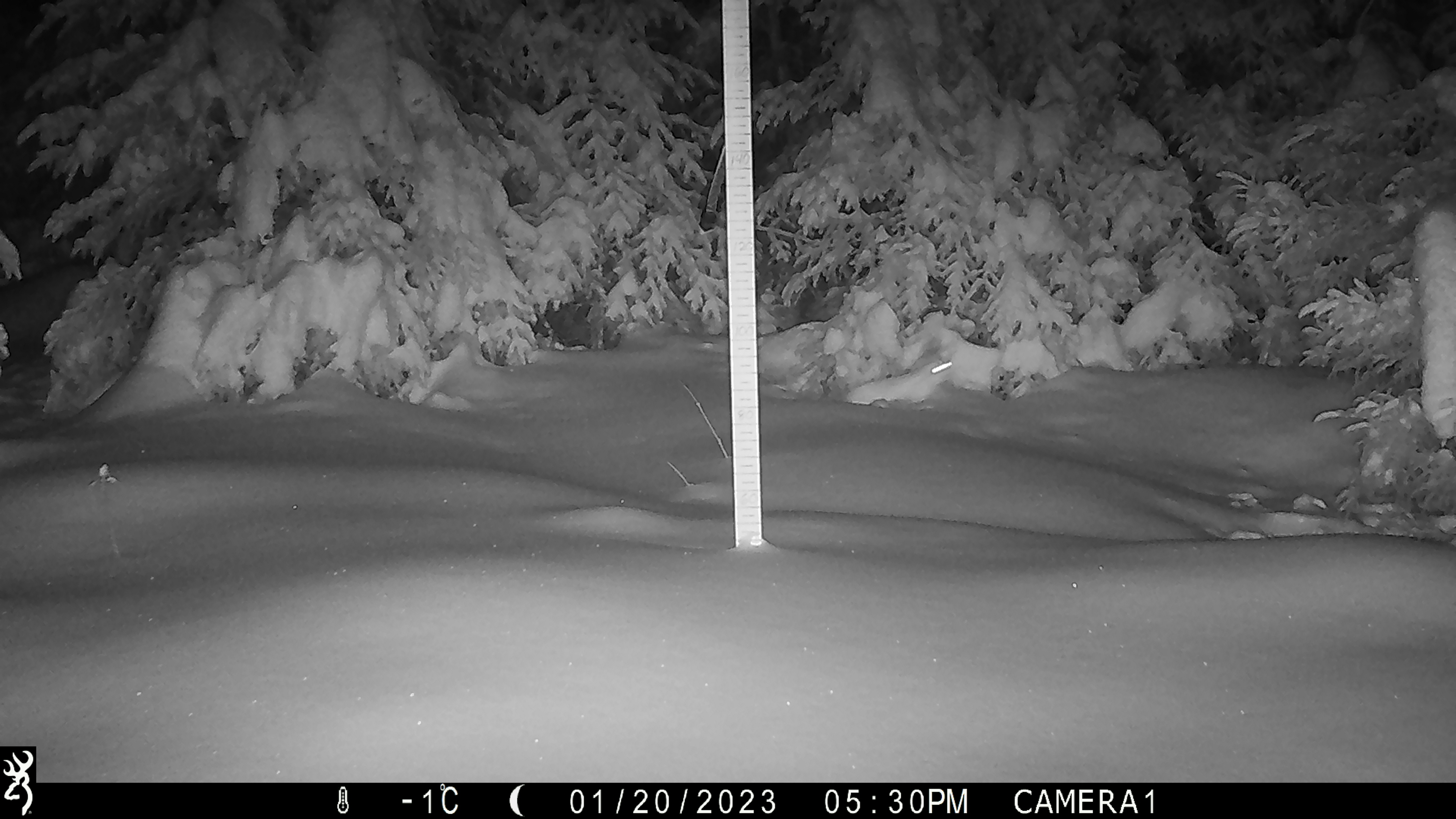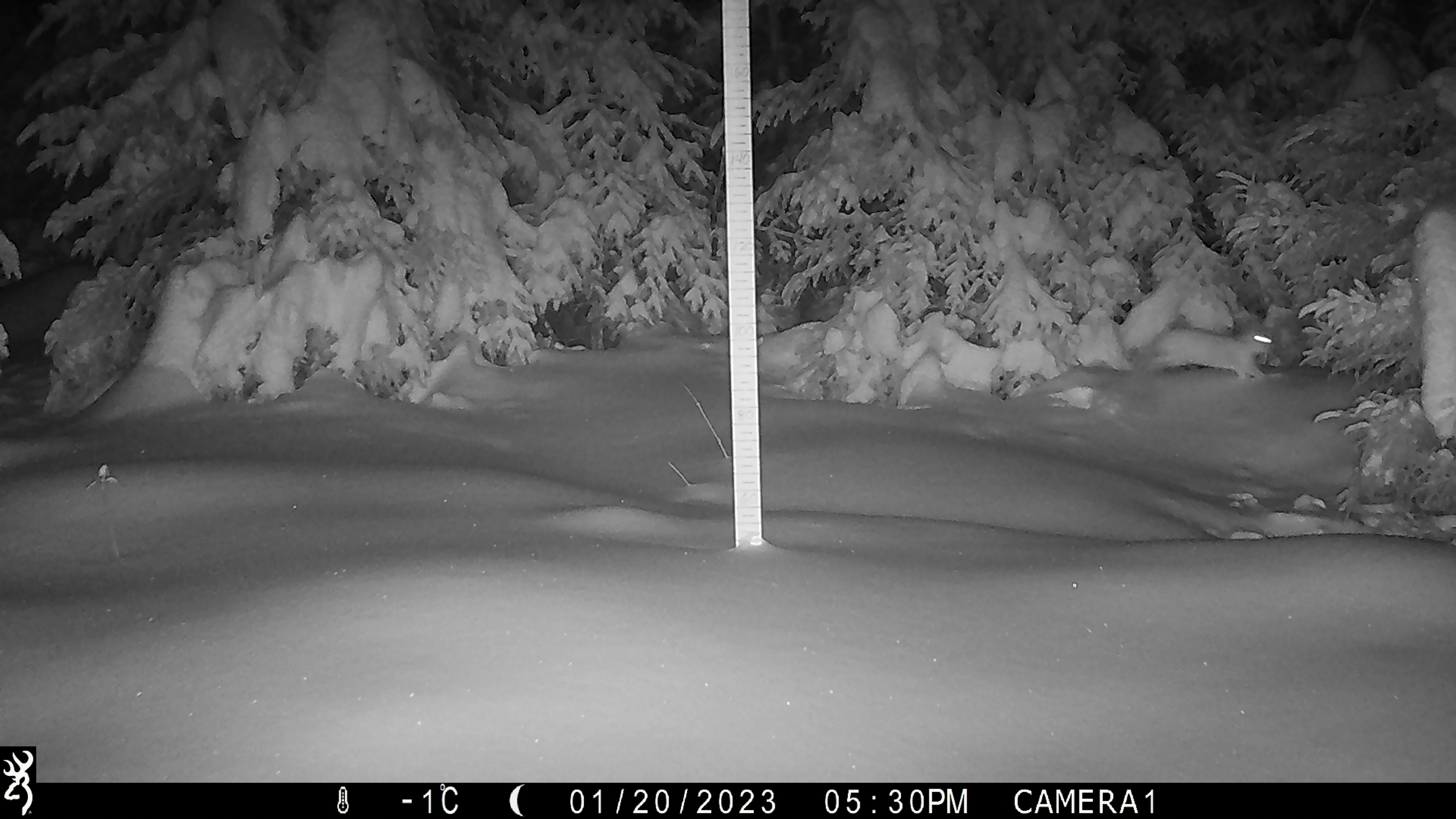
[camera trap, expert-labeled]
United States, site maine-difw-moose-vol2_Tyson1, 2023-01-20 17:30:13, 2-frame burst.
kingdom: Animalia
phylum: Chordata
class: Mammalia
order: Lagomorpha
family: Leporidae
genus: Lepus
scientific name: Lepus americanus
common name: snowshoe hare